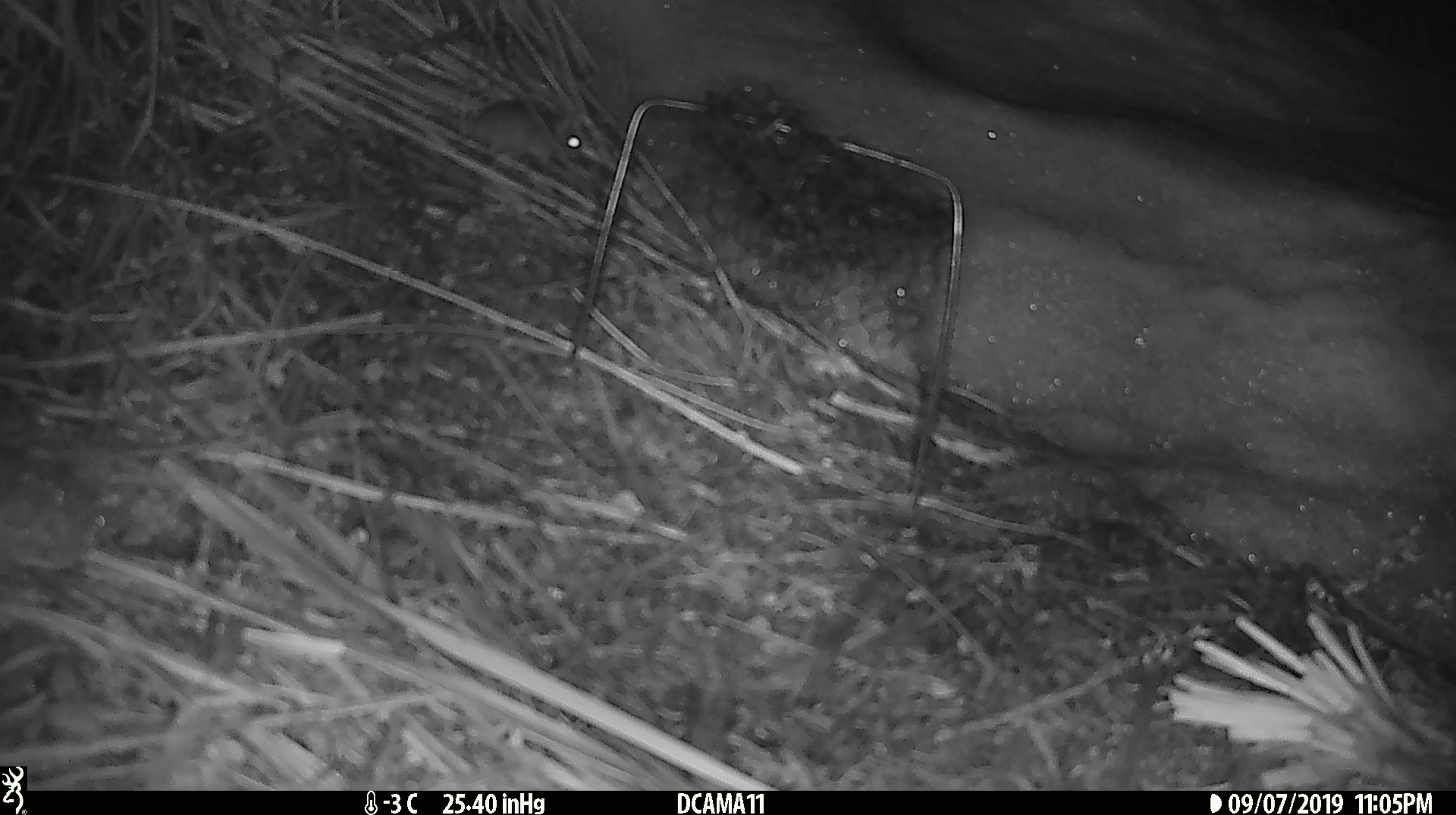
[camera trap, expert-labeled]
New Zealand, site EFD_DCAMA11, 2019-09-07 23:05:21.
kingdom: Animalia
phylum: Chordata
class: Mammalia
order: Rodentia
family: Muridae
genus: Mus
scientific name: Mus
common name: mouse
Mouse (Mus).